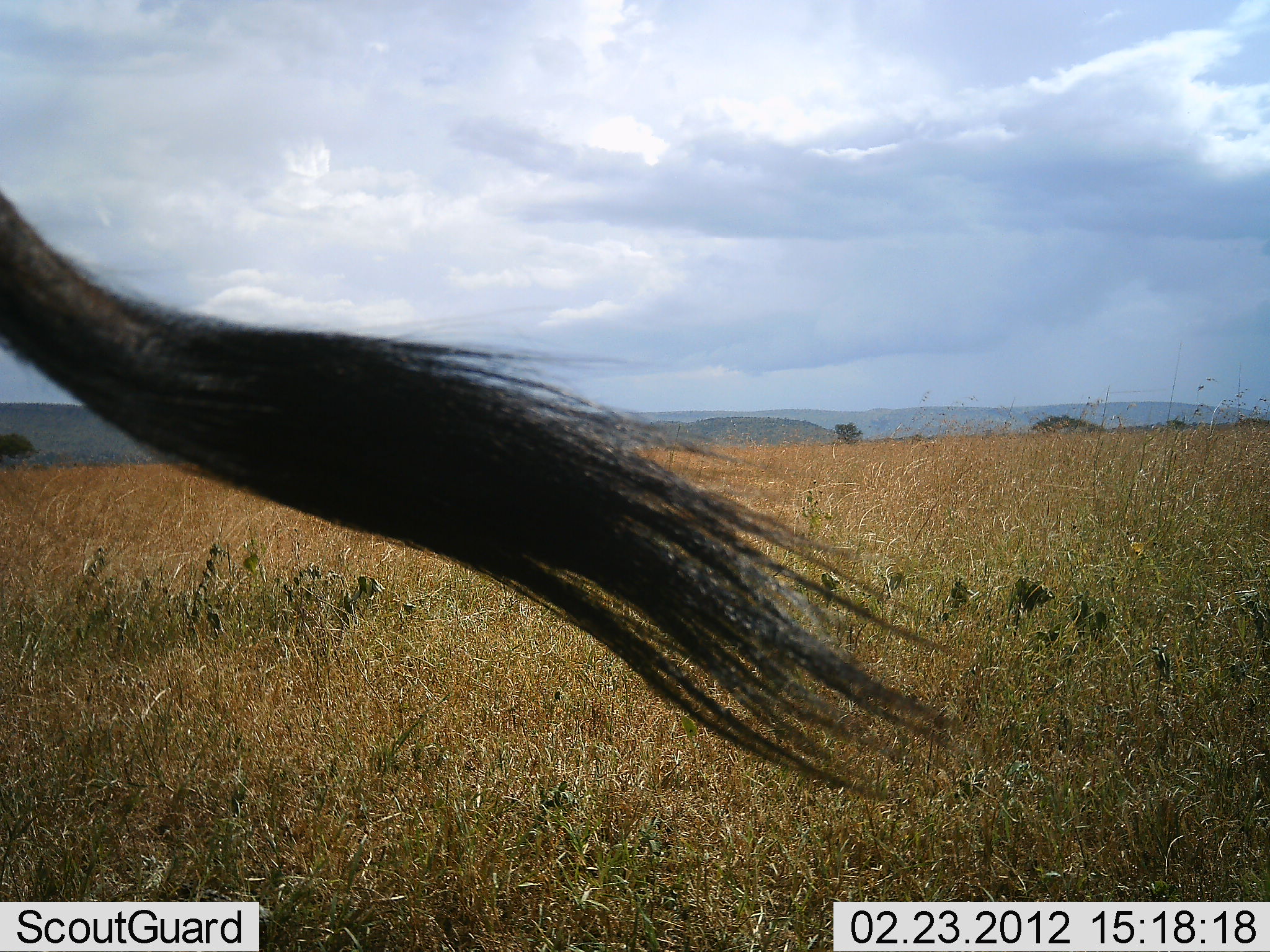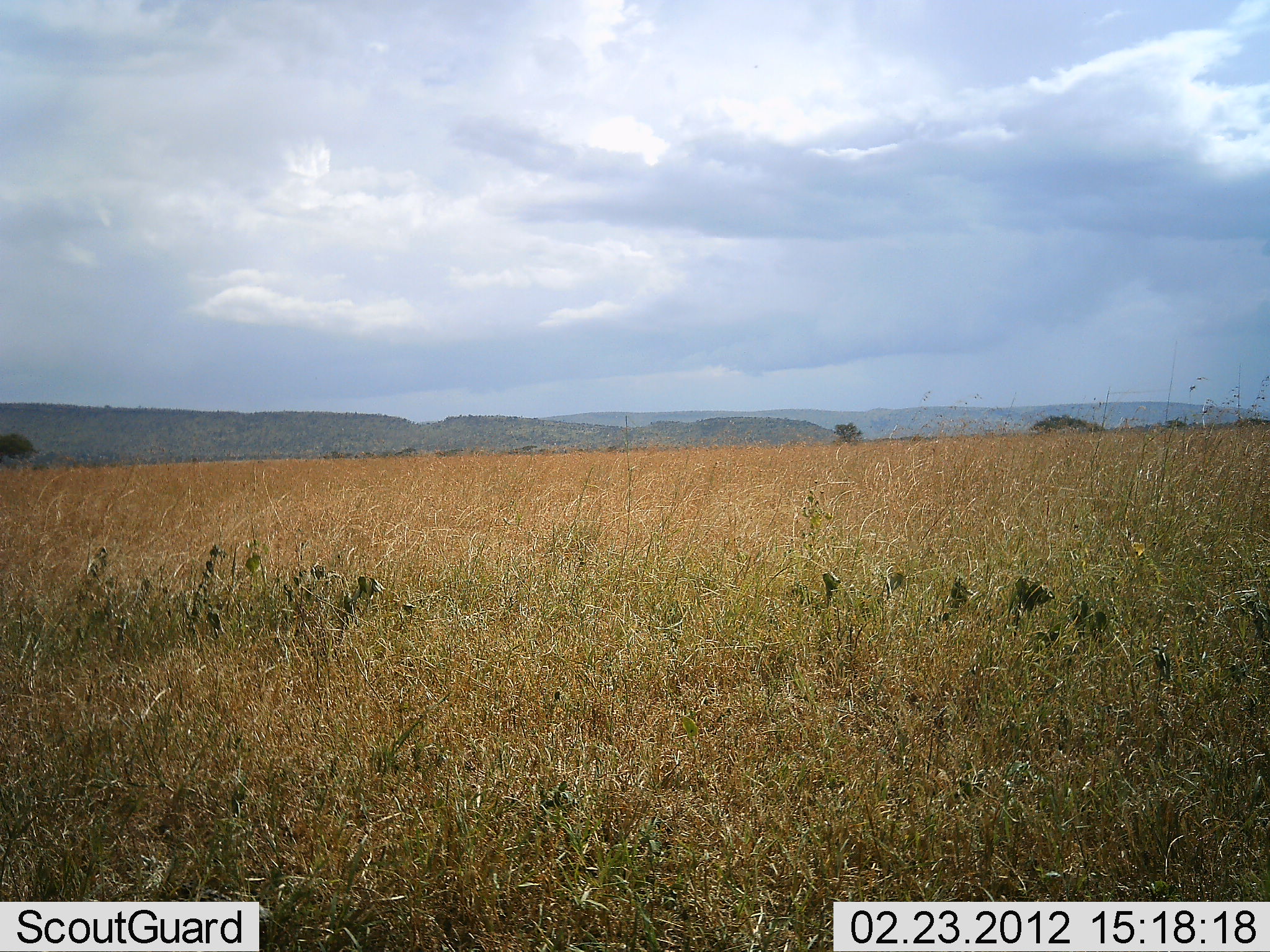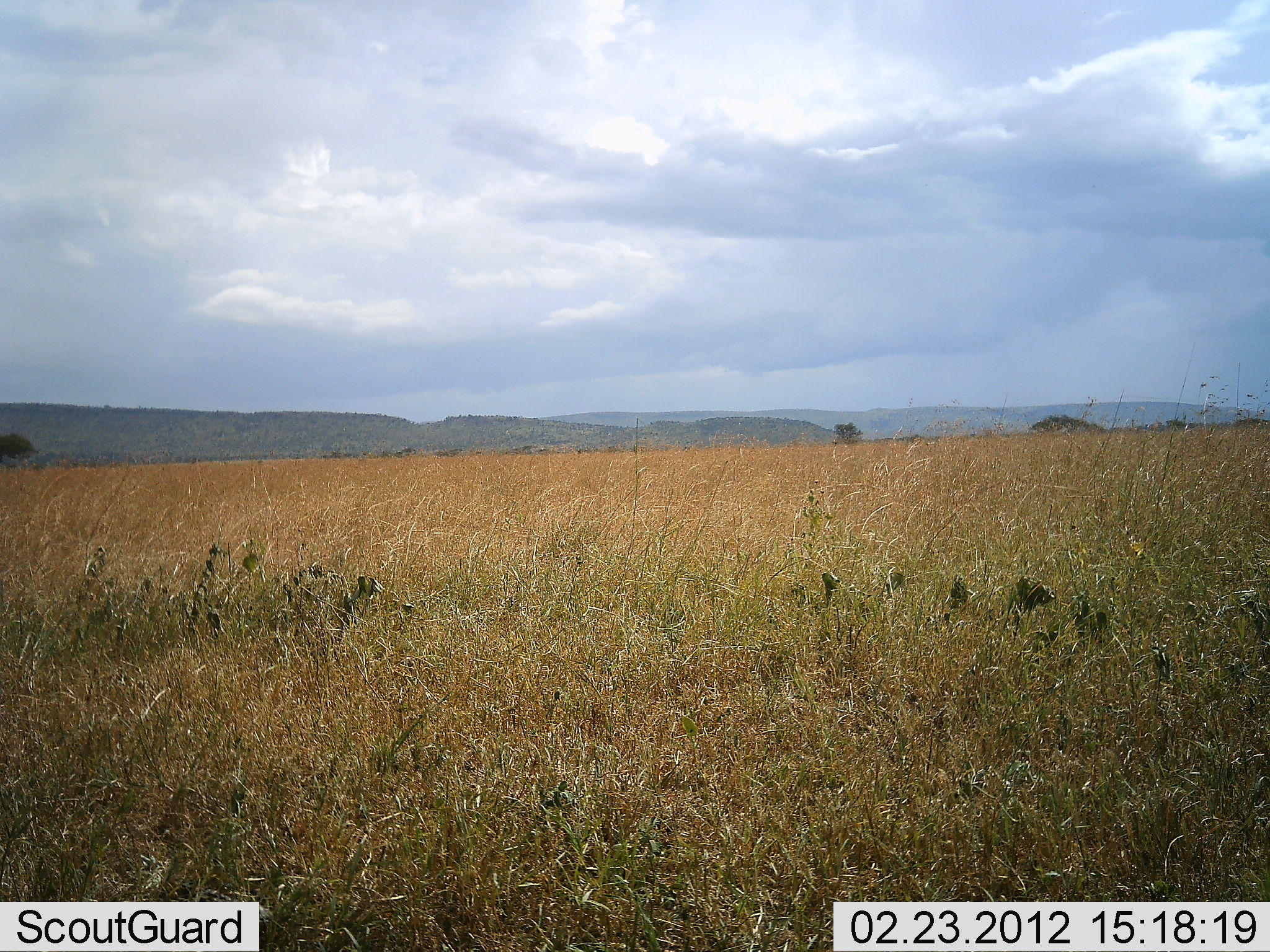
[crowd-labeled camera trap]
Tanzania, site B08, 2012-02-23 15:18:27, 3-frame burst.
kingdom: Animalia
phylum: Chordata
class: Mammalia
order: Artiodactyla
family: Bovidae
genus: Connochaetes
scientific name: Connochaetes taurinus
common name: blue wildebeest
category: wildebeest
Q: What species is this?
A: Wildebeest (blue wildebeest) (Connochaetes taurinus).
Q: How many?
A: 1.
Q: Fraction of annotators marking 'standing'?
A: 63%.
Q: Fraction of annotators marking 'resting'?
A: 5%.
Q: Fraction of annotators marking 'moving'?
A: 37%.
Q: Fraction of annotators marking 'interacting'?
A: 0%.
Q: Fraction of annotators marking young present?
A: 0%.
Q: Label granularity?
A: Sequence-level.